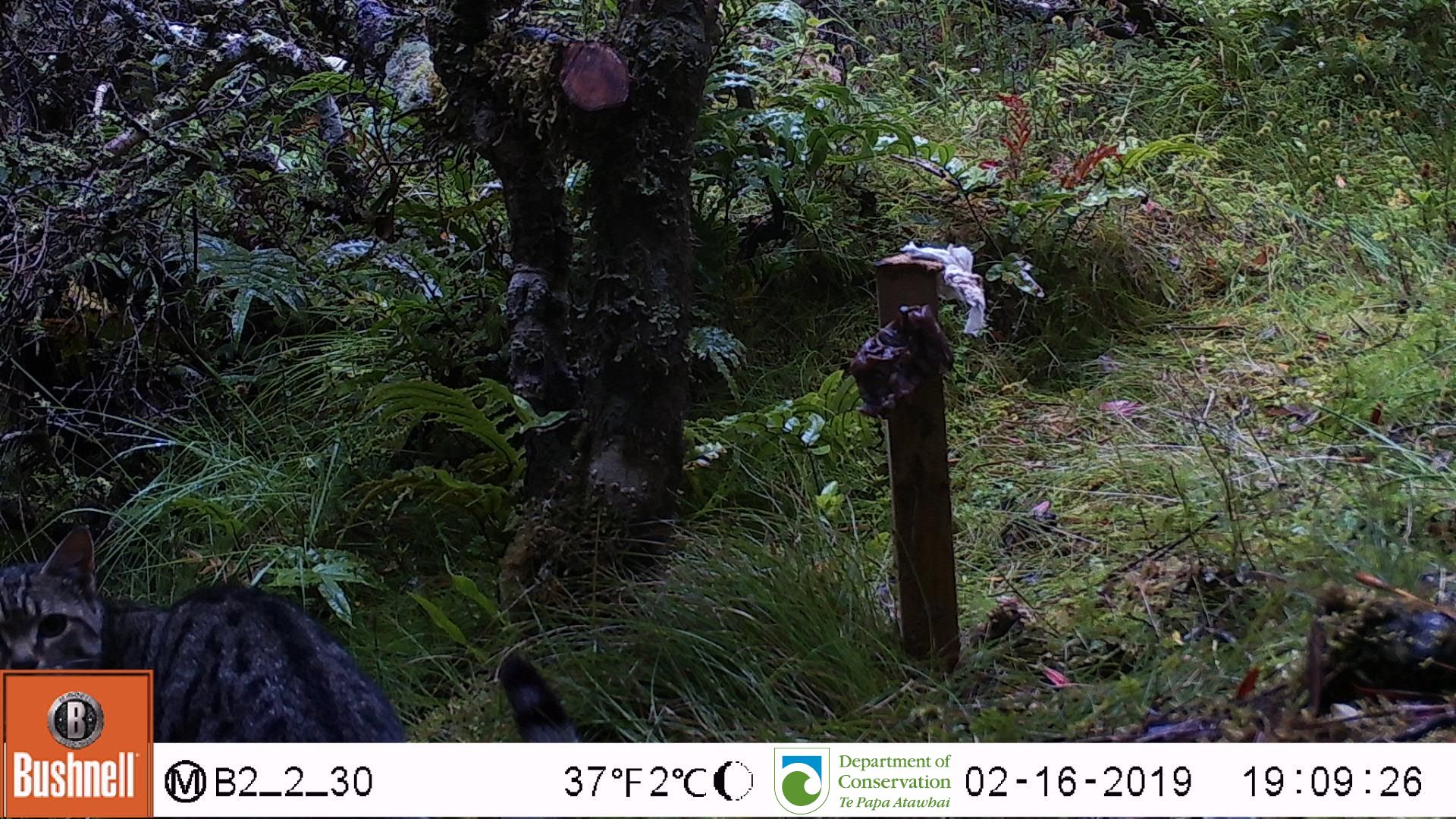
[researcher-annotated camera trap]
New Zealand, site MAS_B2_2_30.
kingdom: Animalia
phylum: Chordata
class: Mammalia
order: Carnivora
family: Felidae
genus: Felis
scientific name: Felis catus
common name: domestic cat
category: cat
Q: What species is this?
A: Cat (domestic cat) (Felis catus).